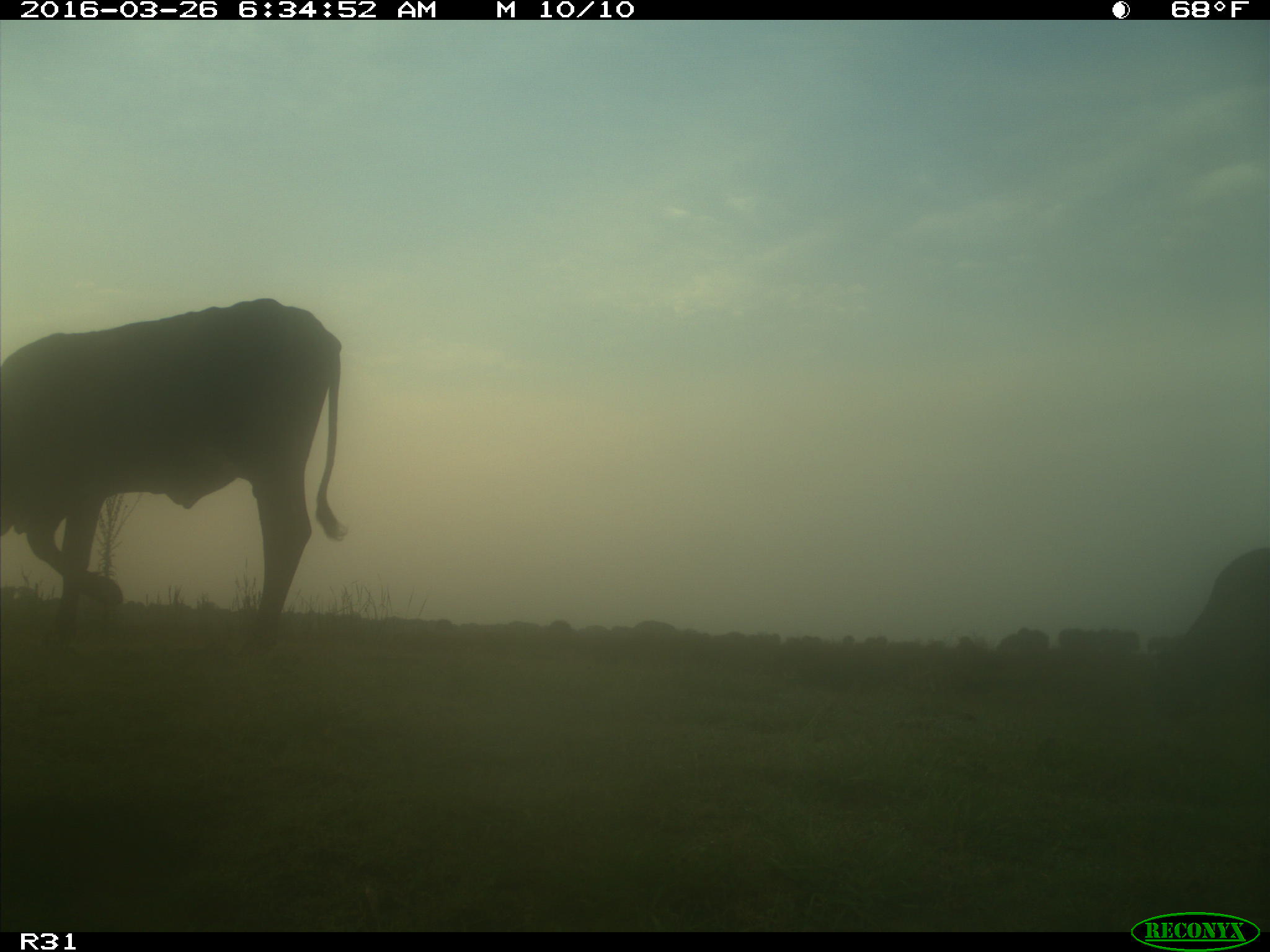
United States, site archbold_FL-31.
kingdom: Animalia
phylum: Chordata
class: Mammalia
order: Artiodactyla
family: Bovidae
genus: Bos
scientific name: Bos taurus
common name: domestic cow